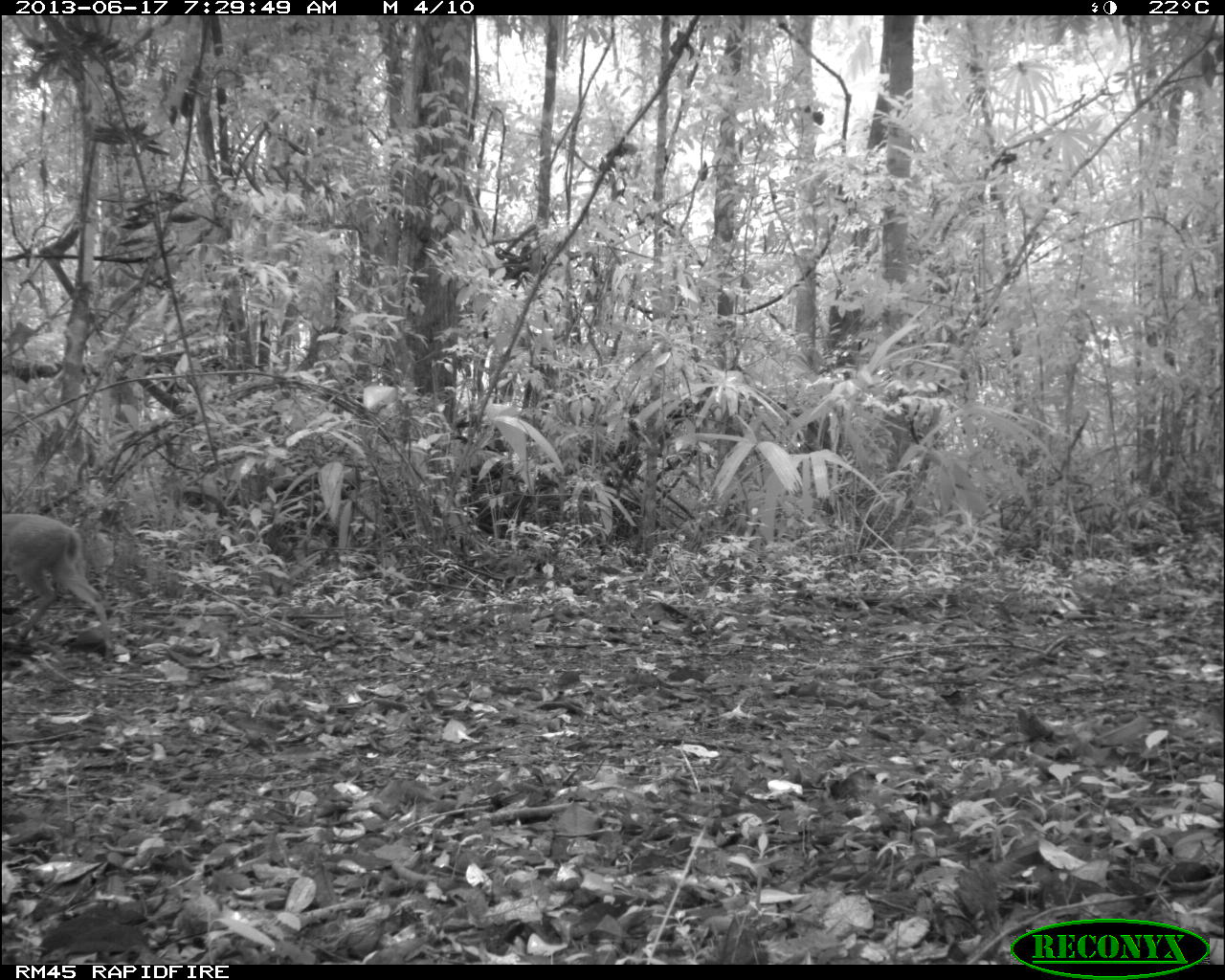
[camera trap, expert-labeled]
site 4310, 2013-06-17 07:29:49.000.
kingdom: Animalia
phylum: Chordata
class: Mammalia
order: Artiodactyla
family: Cervidae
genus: Mazama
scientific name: Mazama temama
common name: central american red brocket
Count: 1.